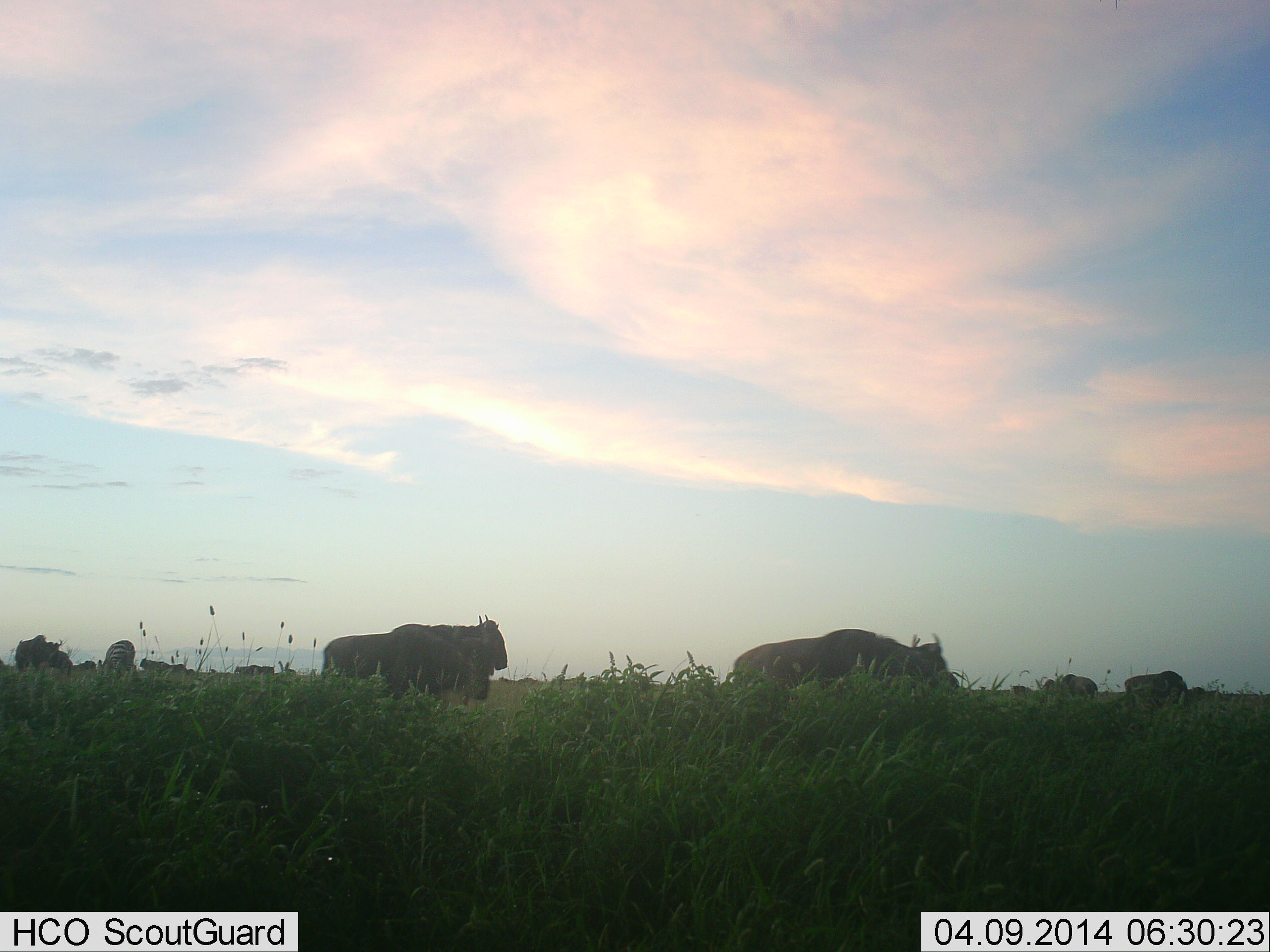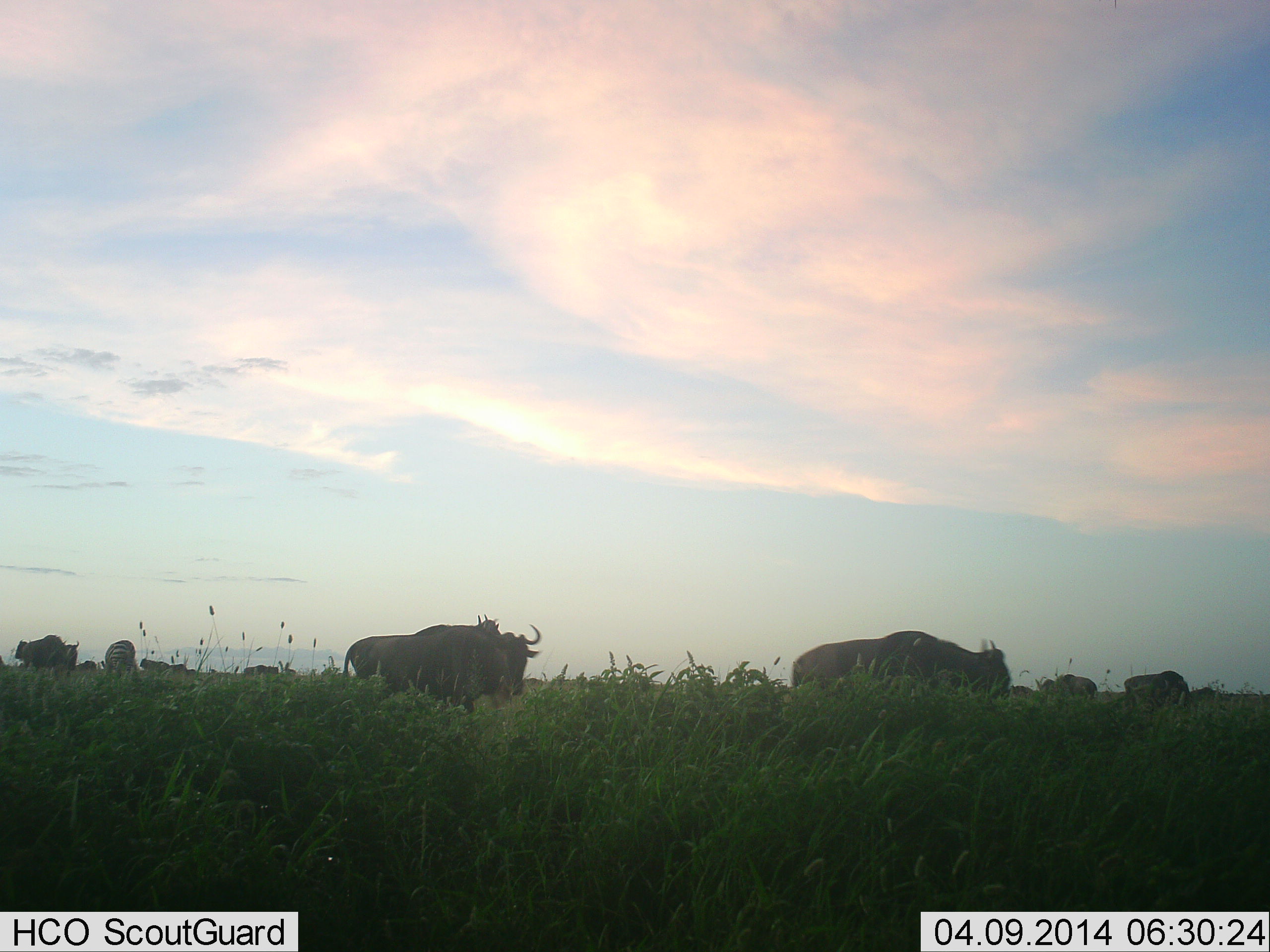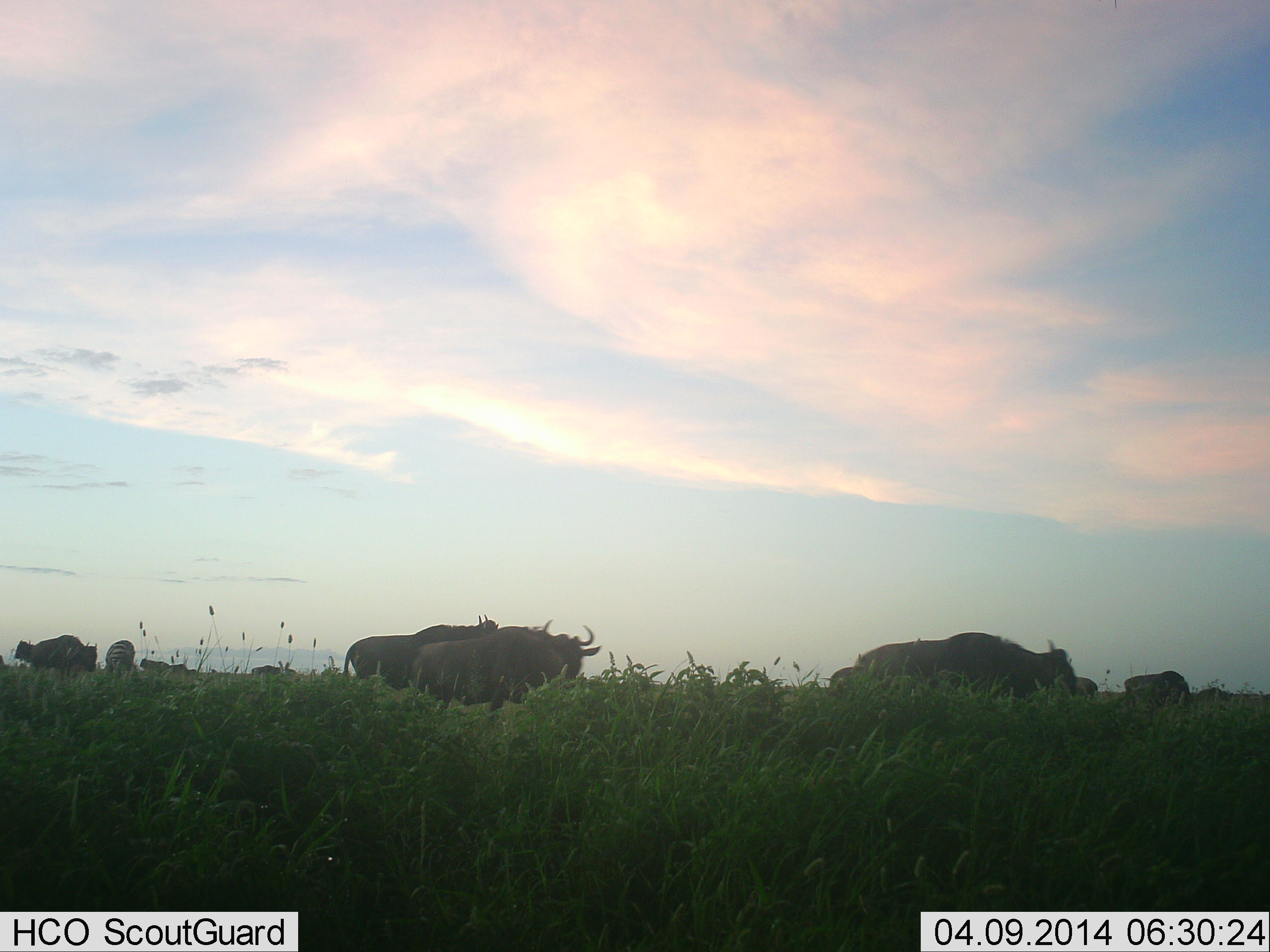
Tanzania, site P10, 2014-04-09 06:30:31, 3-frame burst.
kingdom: Animalia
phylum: Chordata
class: Mammalia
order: Artiodactyla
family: Bovidae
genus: Connochaetes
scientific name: Connochaetes taurinus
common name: blue wildebeest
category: wildebeest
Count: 11-50.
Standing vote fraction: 50%.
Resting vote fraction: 0%.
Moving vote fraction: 75%.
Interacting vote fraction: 0%.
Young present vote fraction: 0%.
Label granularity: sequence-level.